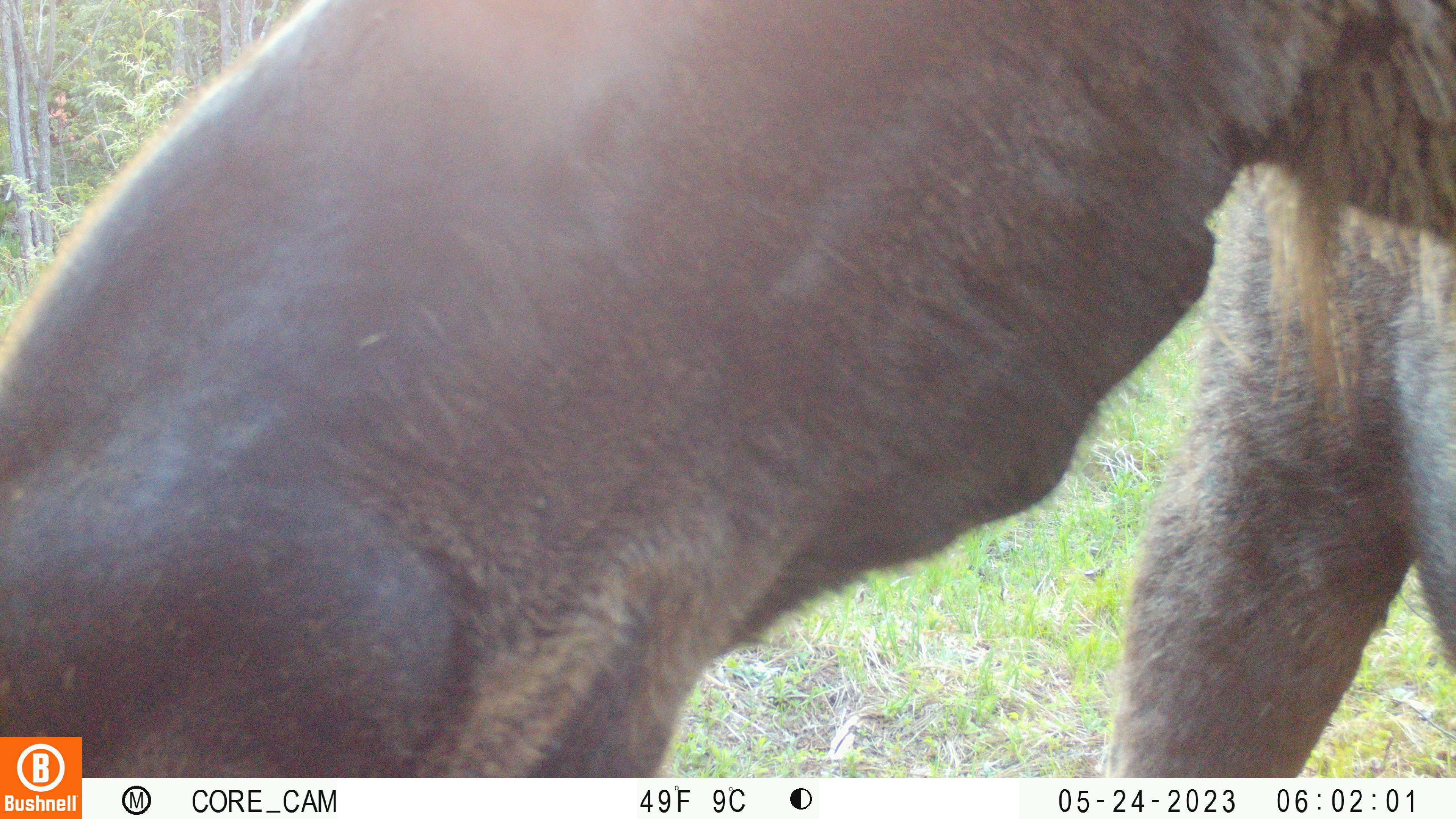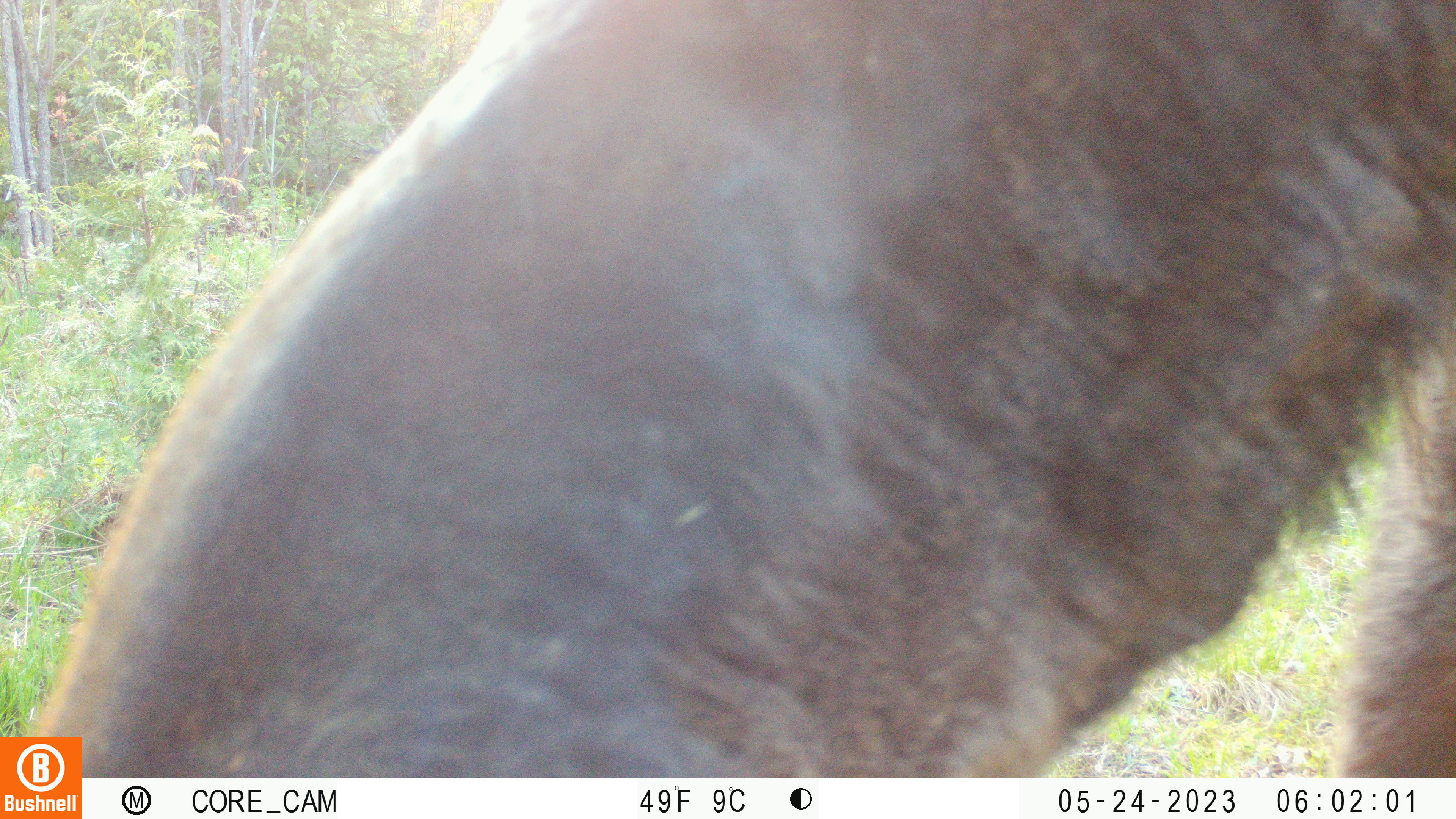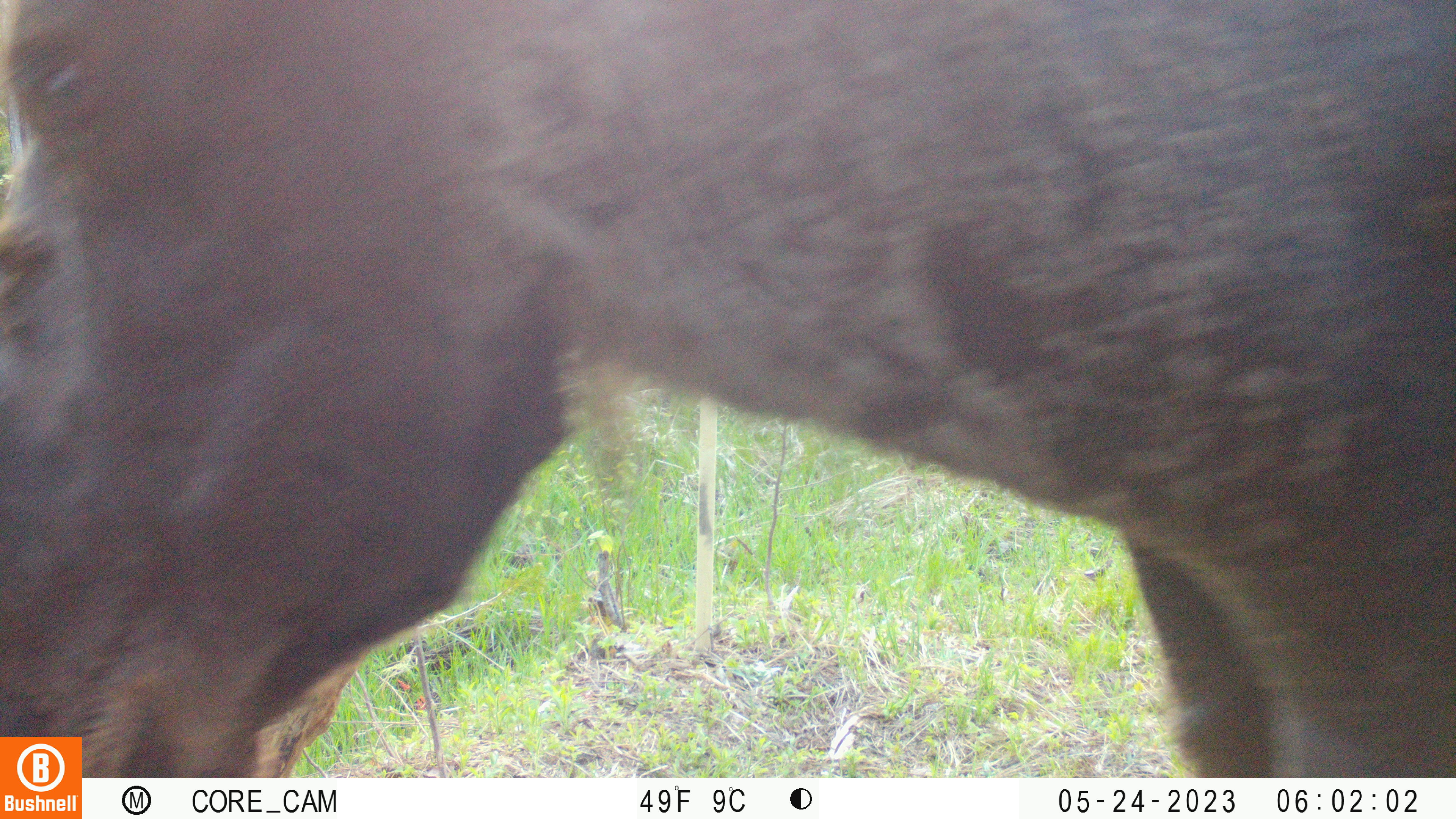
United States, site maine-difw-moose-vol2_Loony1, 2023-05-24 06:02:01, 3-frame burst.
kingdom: Animalia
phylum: Chordata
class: Mammalia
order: Artiodactyla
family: Cervidae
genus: Alces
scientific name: Alces alces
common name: moose